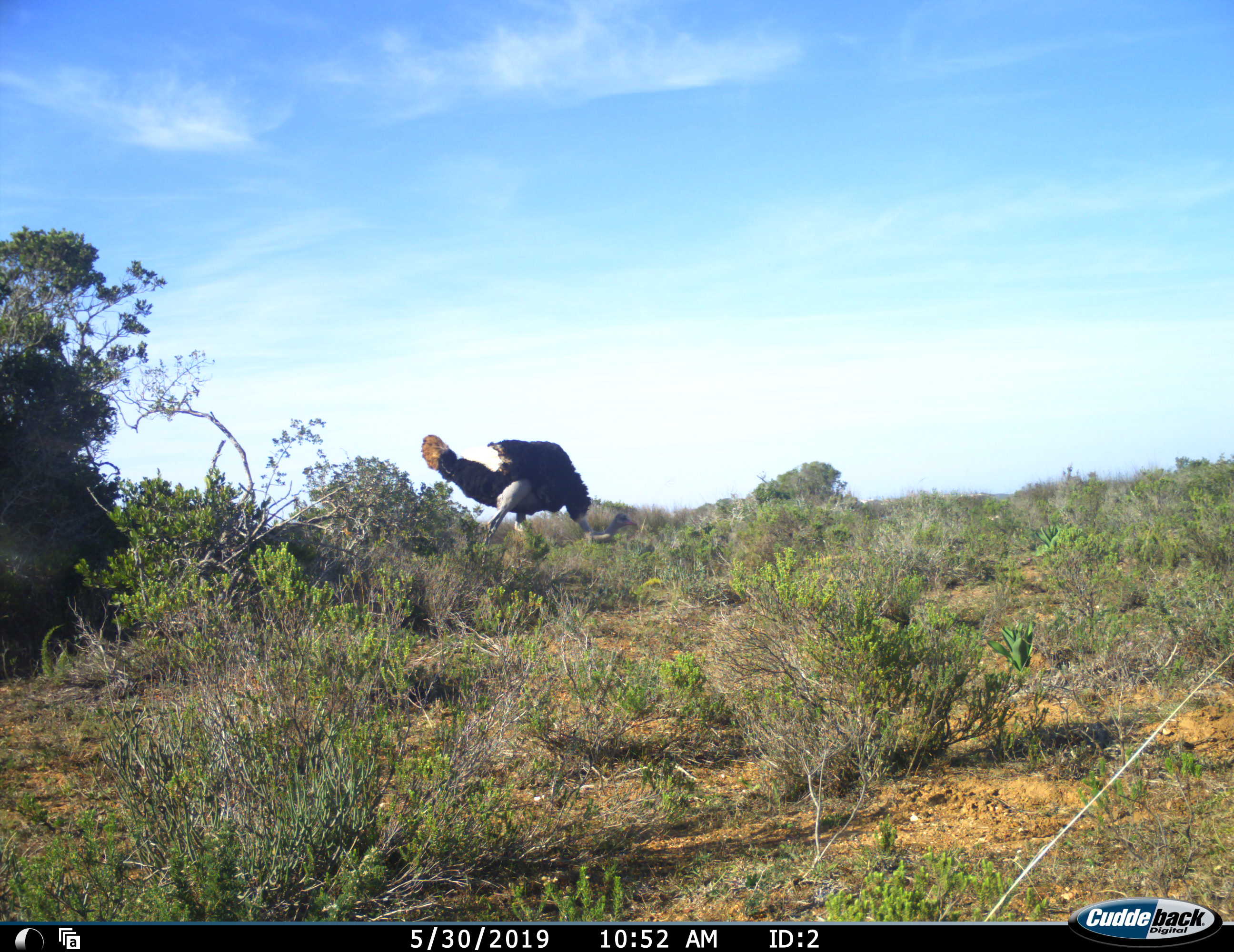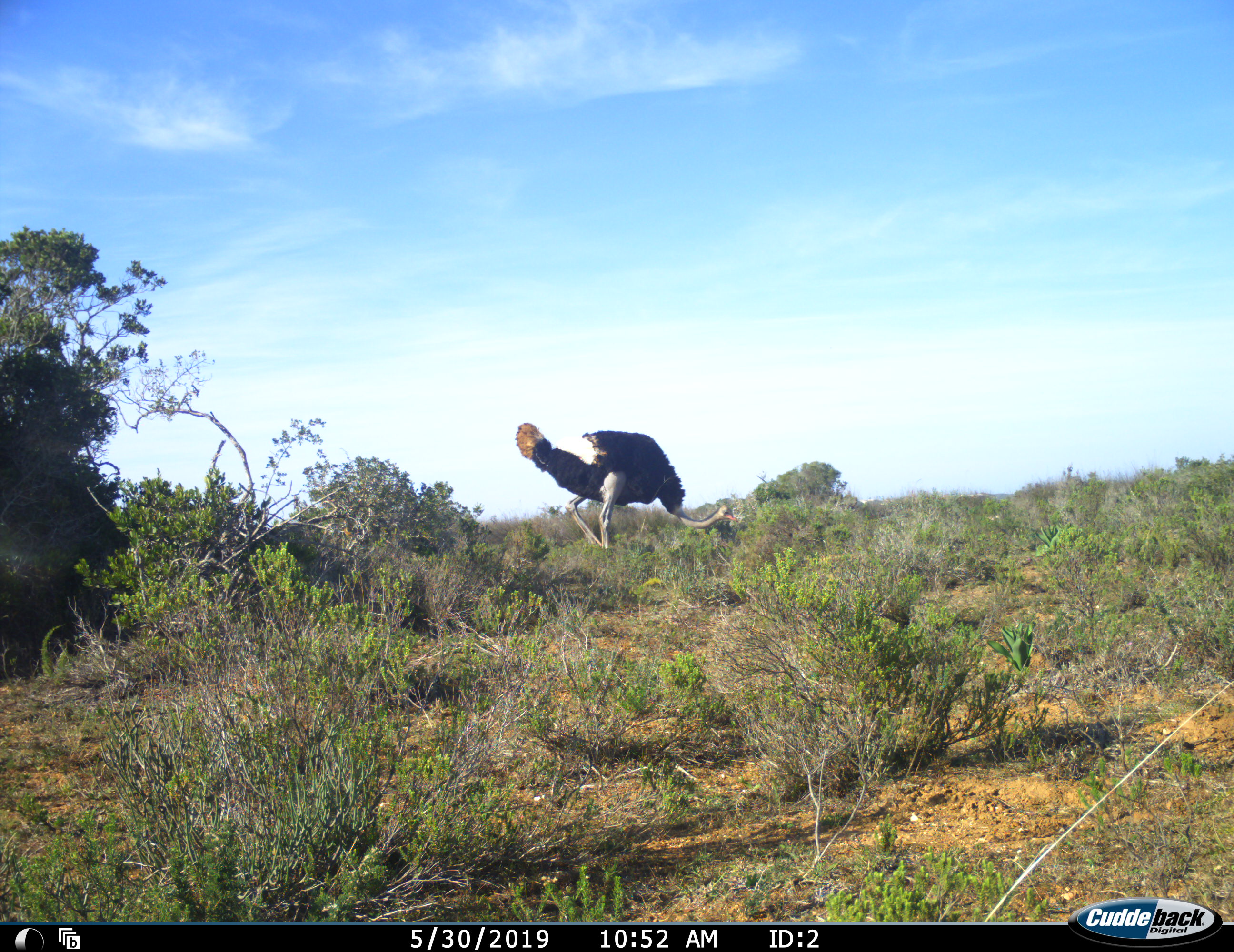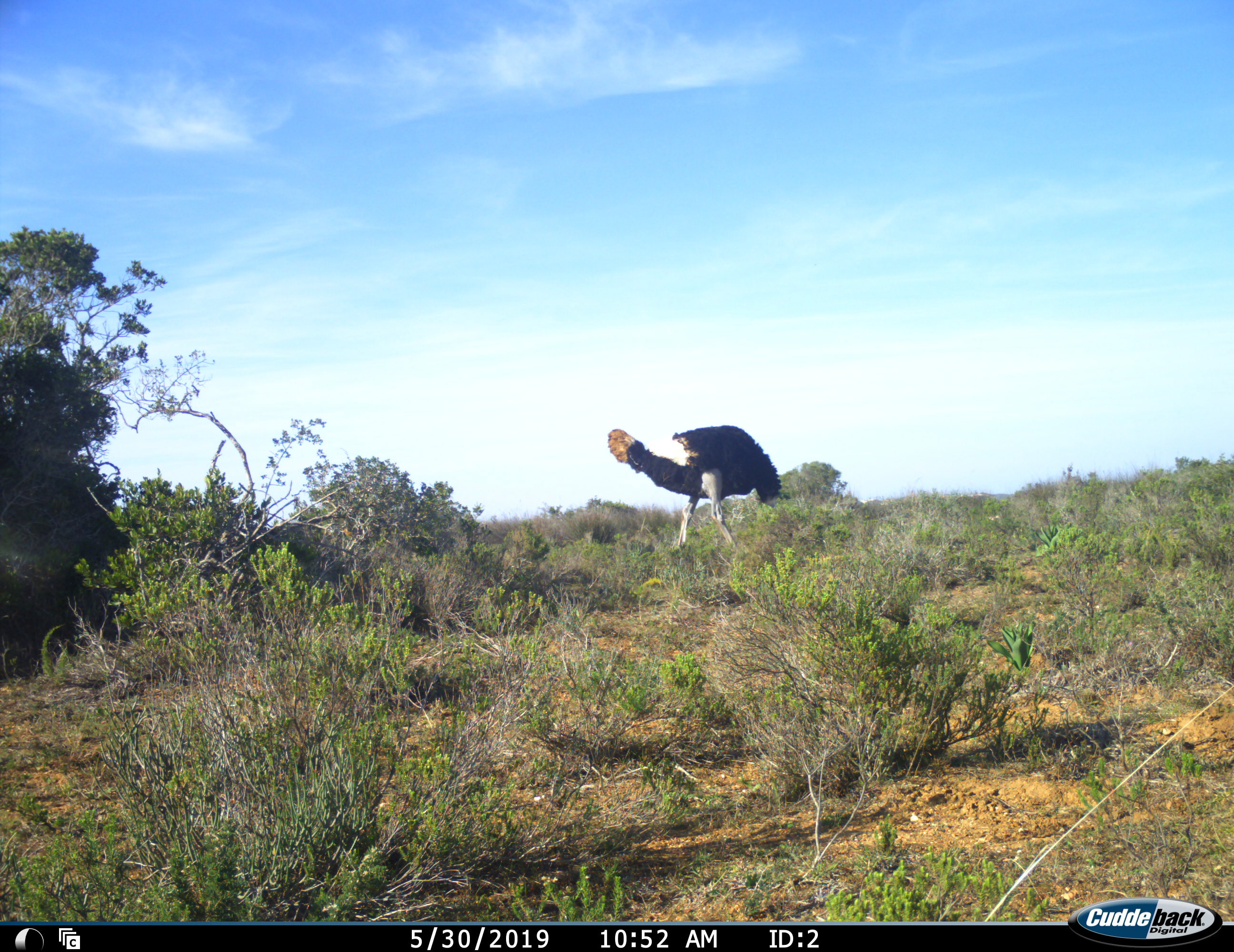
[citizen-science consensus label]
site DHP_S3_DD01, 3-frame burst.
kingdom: Animalia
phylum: Chordata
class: Aves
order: Struthioniformes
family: Struthionidae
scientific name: Struthionidae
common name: ostrich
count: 1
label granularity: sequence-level